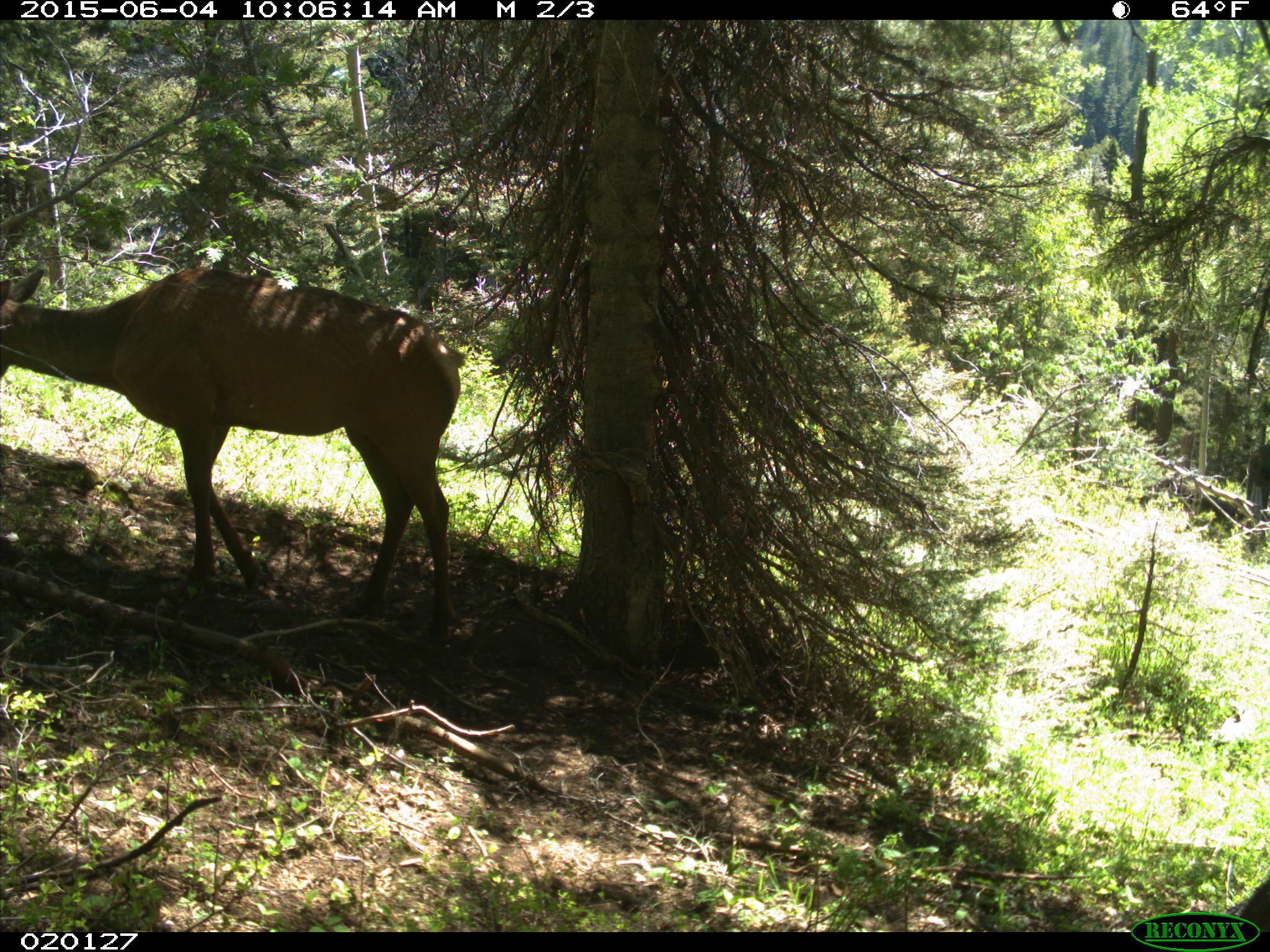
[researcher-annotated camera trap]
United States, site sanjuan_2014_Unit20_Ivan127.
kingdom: Animalia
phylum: Chordata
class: Mammalia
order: Artiodactyla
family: Cervidae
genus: Cervus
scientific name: Cervus elaphus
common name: red deer